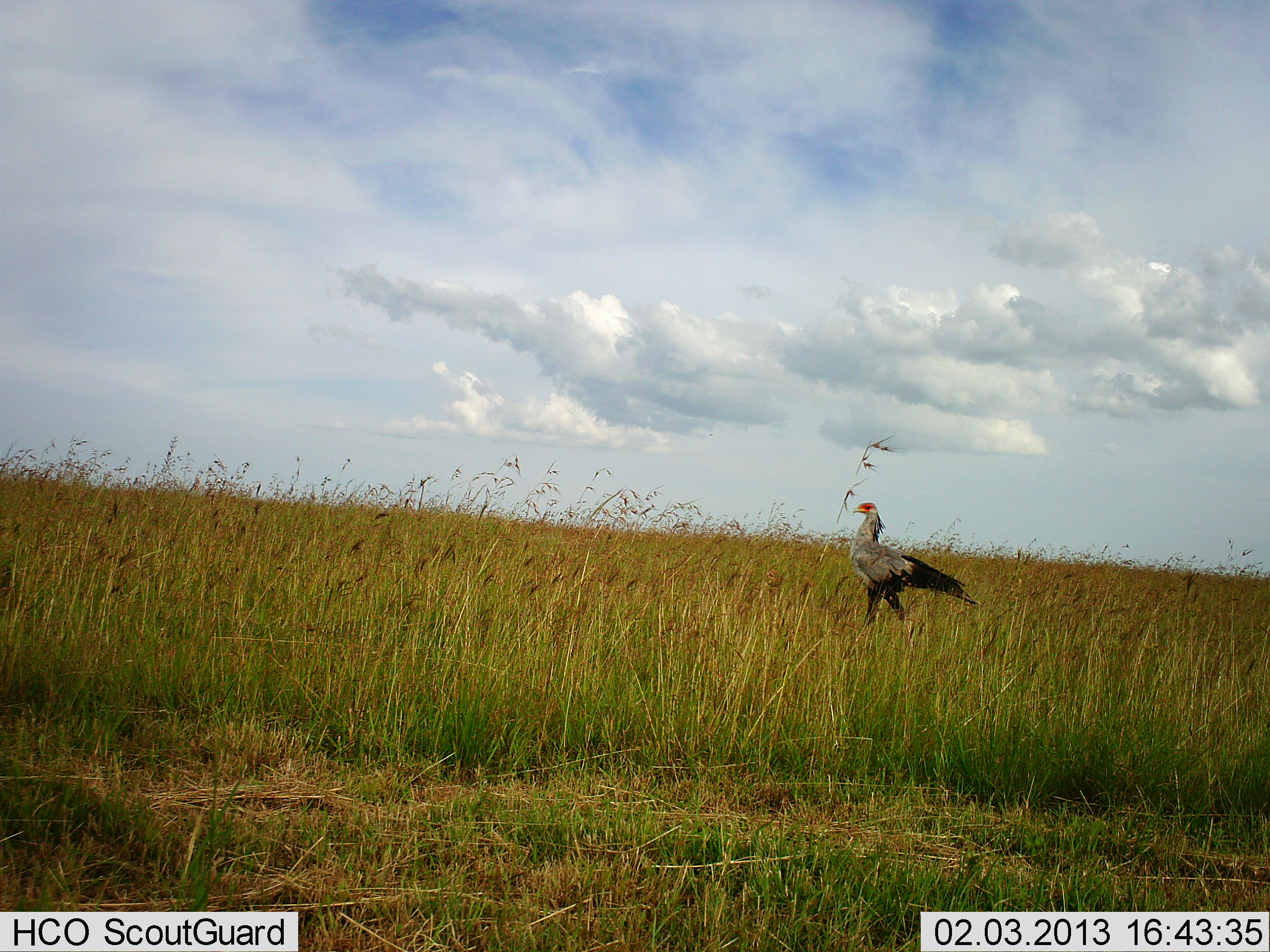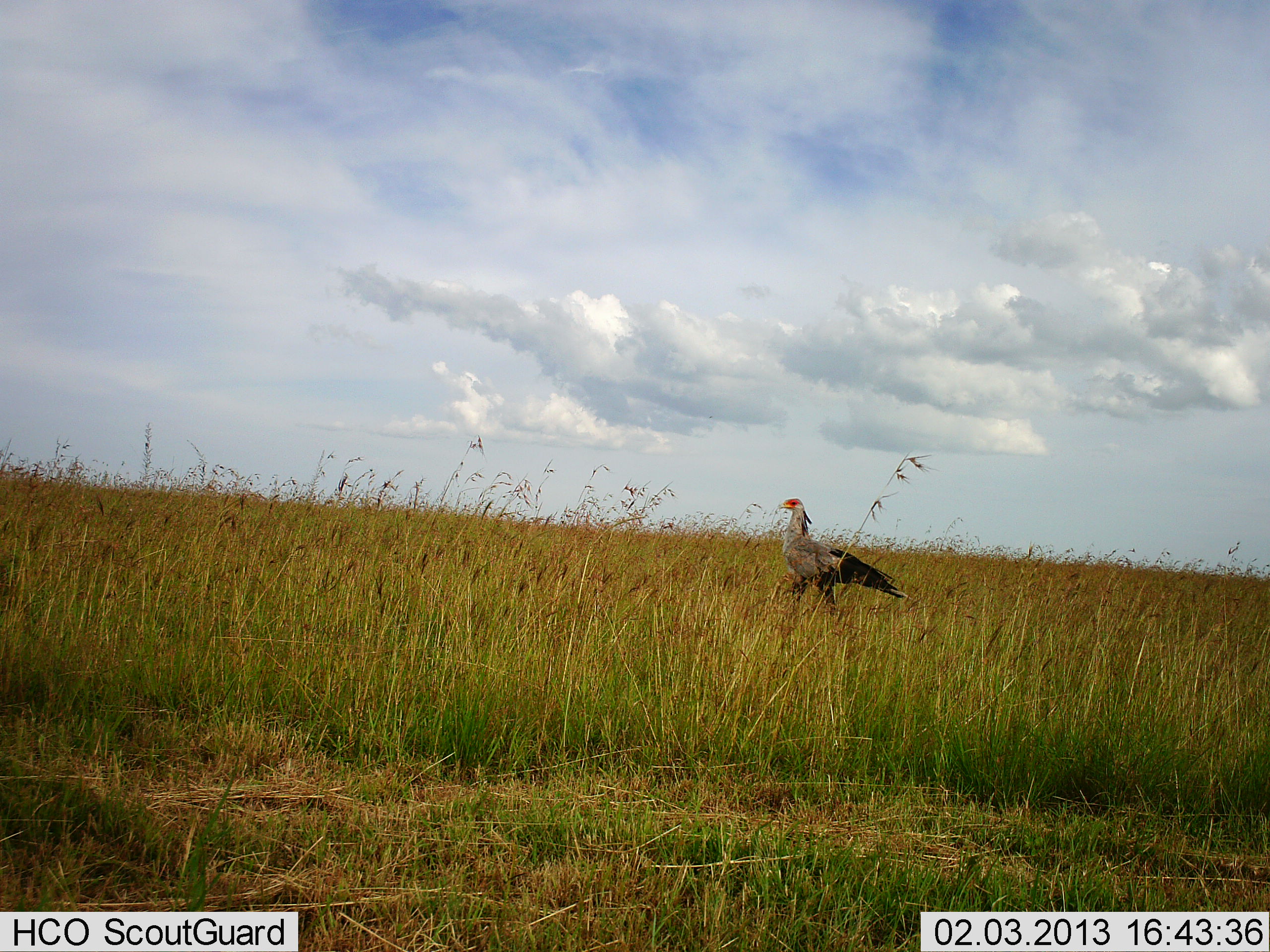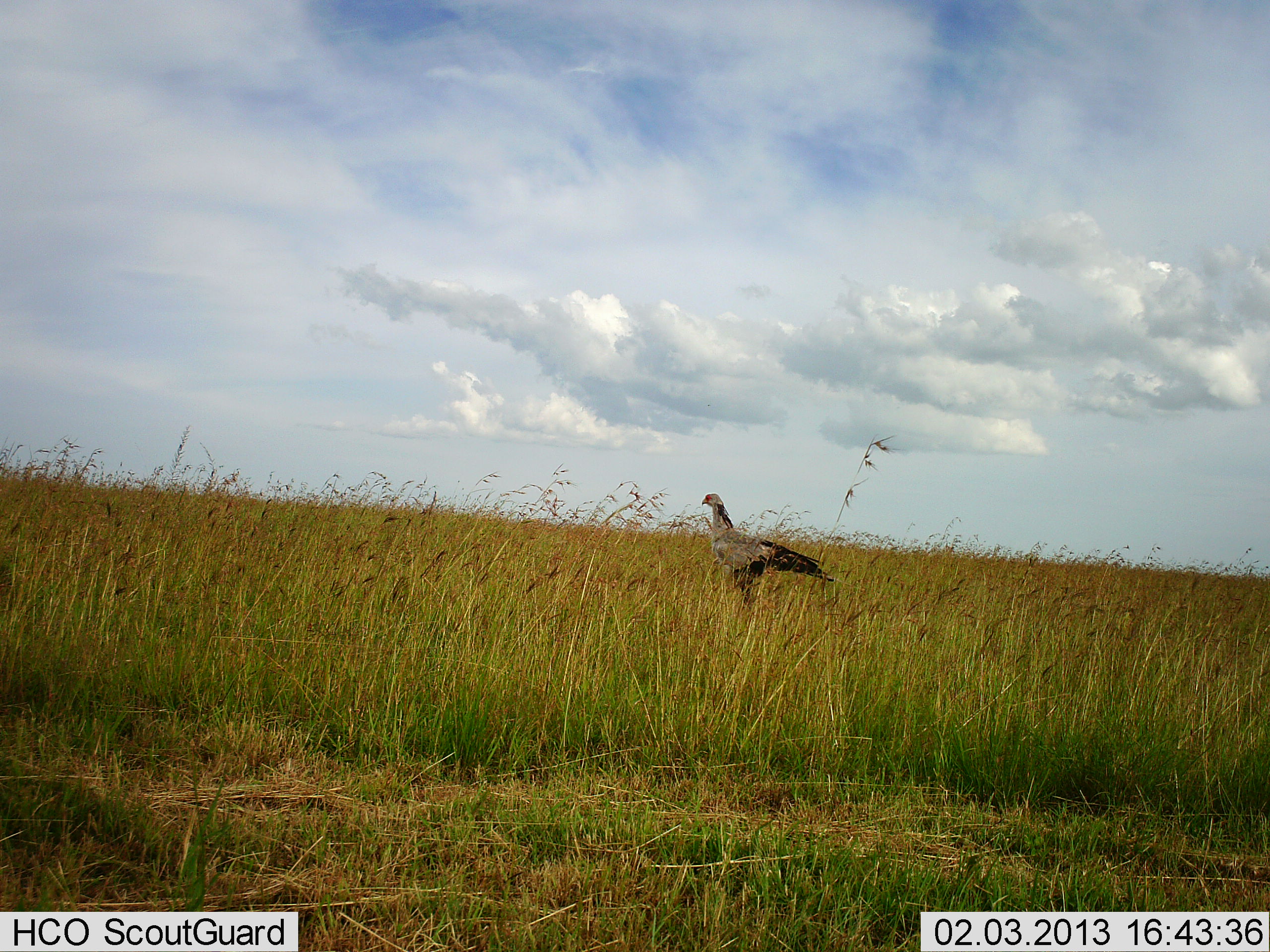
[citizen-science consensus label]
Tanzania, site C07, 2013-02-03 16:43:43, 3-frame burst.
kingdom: Animalia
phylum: Chordata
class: Aves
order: Accipitriformes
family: Sagittariidae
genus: Sagittarius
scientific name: Sagittarius serpentarius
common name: secretary bird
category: secretarybird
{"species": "secretarybird (secretary bird) (Sagittarius serpentarius)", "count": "1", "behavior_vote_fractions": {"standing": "4%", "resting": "0%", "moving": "100%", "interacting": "0%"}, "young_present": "0%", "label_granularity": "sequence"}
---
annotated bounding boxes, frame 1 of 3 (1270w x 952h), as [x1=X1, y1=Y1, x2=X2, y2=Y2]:
animal: [x1=848, y1=502, x2=977, y2=629]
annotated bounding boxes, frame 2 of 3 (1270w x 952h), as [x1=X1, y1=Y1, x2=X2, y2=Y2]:
animal: [x1=778, y1=499, x2=910, y2=615]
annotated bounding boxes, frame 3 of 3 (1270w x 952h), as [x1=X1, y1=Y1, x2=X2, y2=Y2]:
animal: [x1=701, y1=492, x2=834, y2=606]